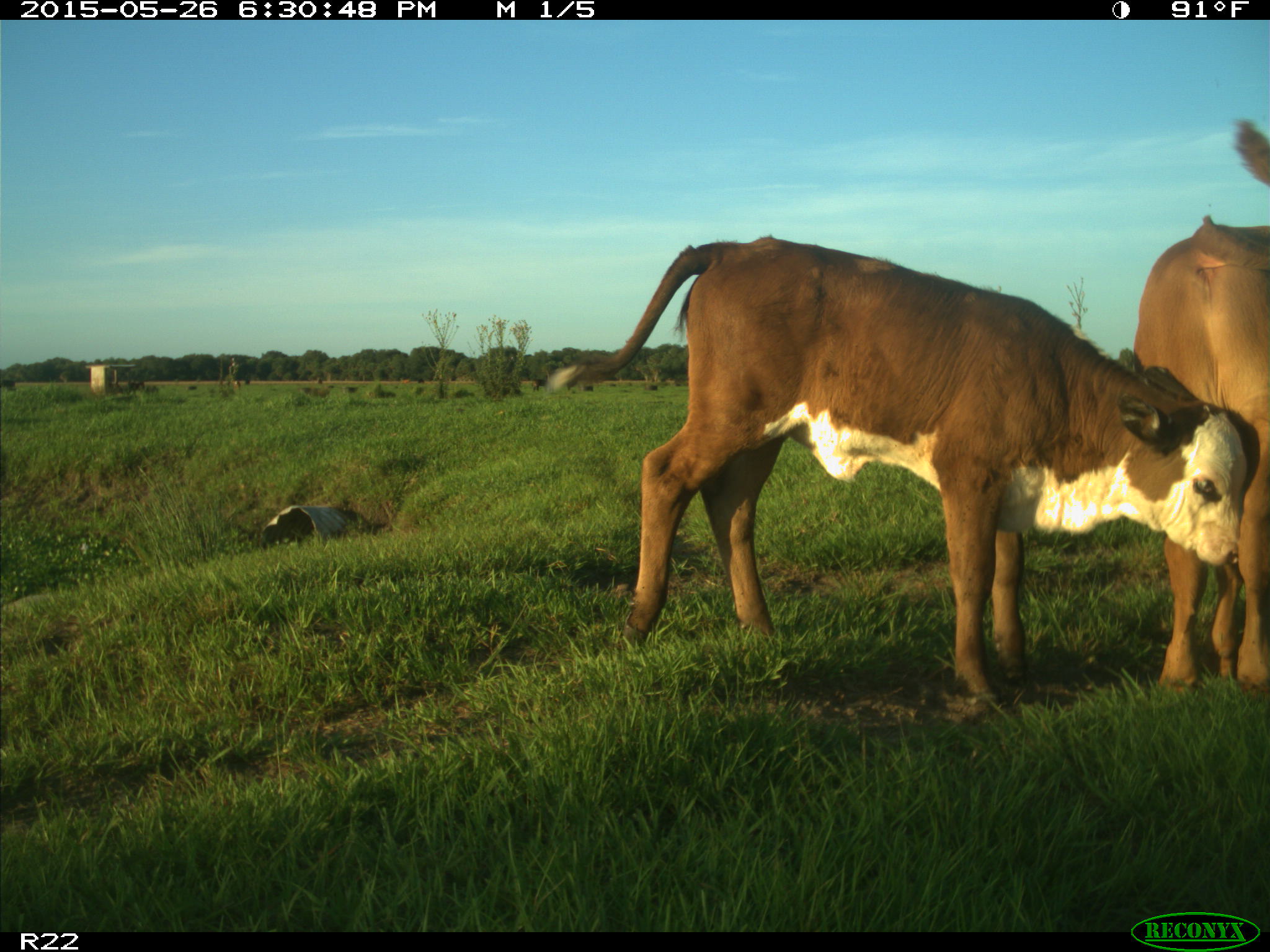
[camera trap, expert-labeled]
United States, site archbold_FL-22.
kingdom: Animalia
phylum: Chordata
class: Mammalia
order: Artiodactyla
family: Bovidae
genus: Bos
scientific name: Bos taurus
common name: domestic cow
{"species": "Bos taurus (domestic cow)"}